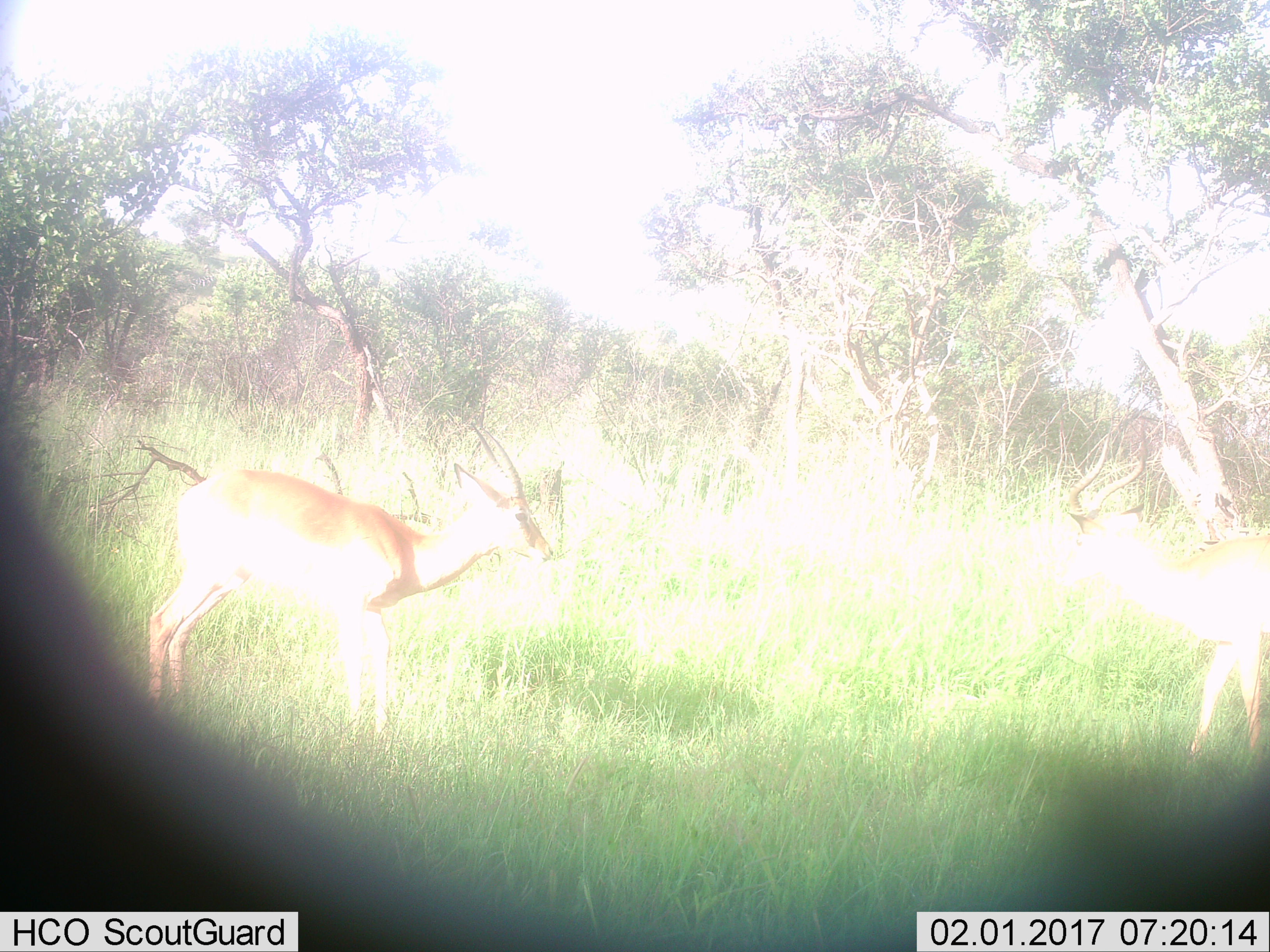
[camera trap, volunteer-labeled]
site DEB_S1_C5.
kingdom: Animalia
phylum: Chordata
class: Mammalia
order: Artiodactyla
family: Bovidae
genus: Aepyceros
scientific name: Aepyceros melampus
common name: impala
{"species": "impala (Aepyceros melampus)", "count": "2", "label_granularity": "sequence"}